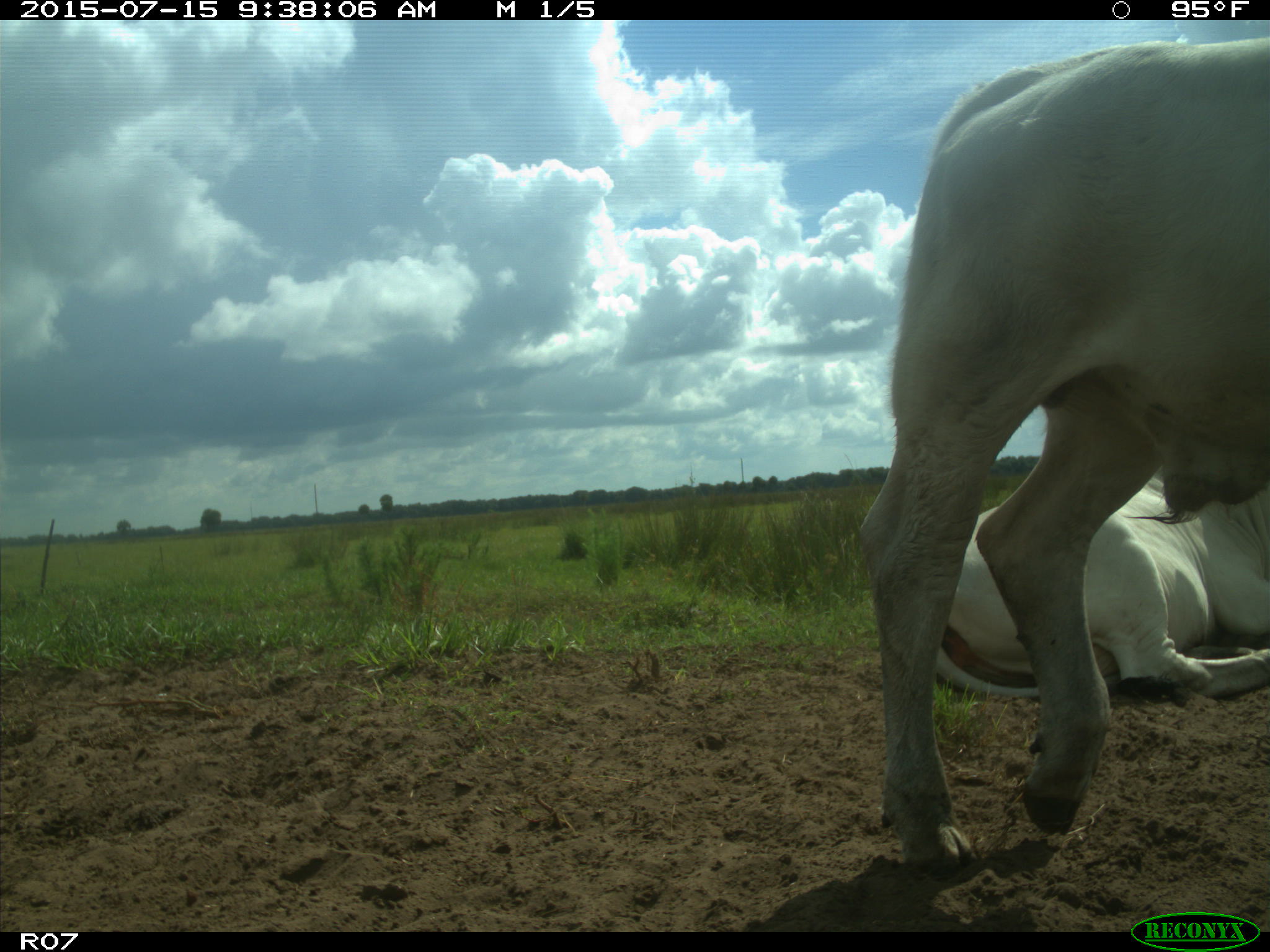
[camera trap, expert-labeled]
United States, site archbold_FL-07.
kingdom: Animalia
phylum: Chordata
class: Mammalia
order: Artiodactyla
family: Bovidae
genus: Bos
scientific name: Bos taurus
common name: domestic cow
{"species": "Bos taurus (domestic cow)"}